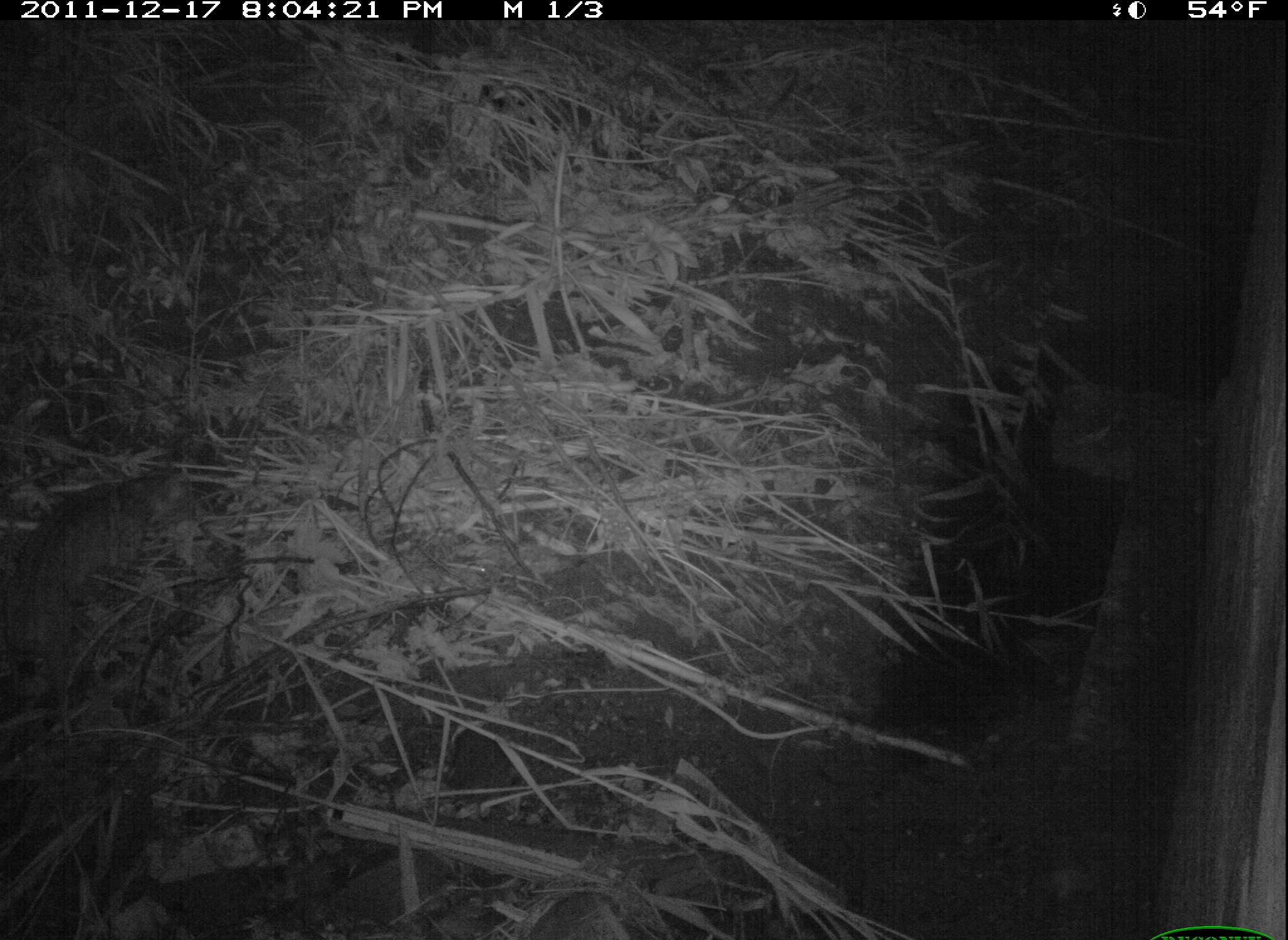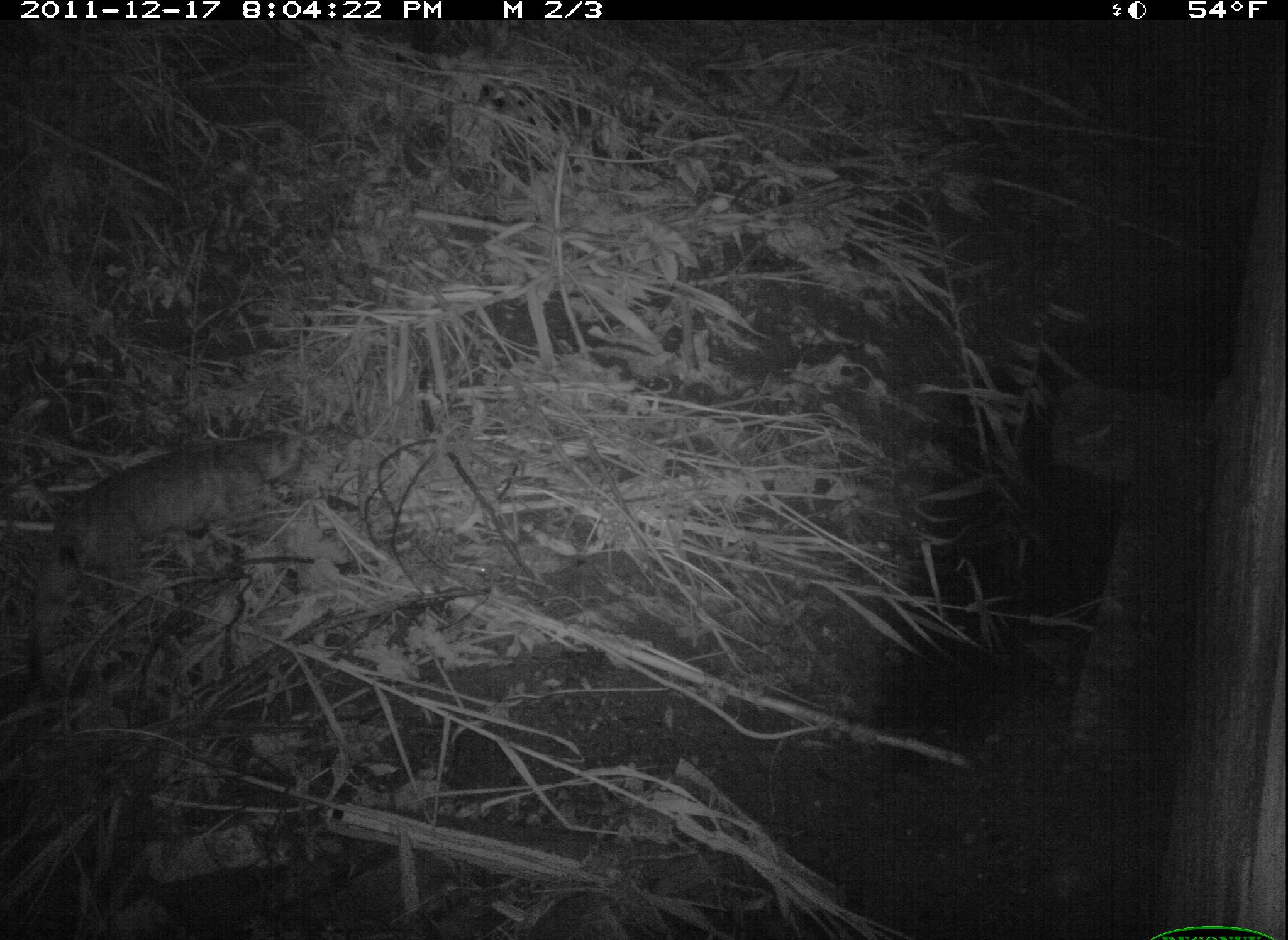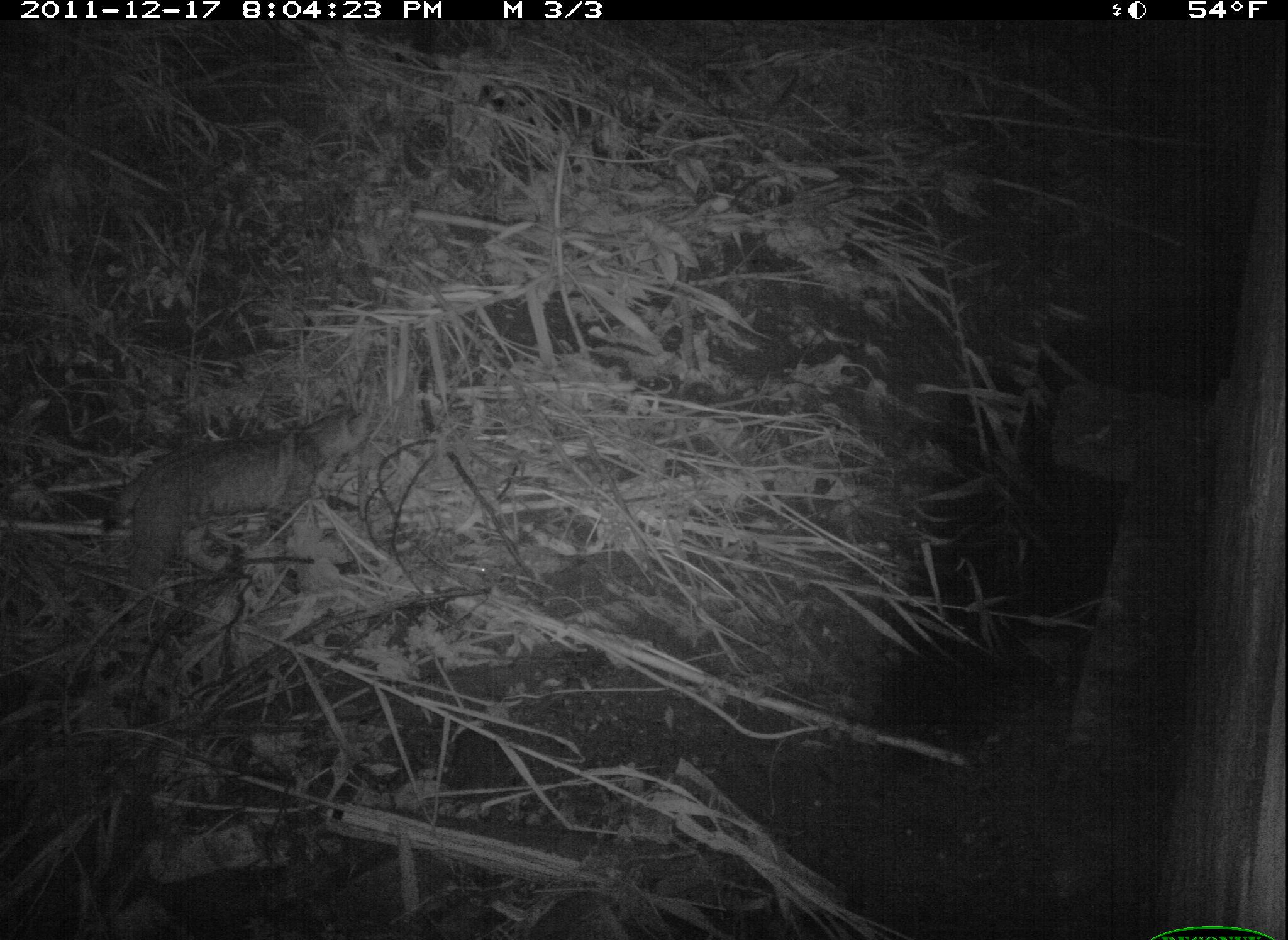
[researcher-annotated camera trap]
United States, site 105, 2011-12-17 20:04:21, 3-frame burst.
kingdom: Animalia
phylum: Chordata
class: Mammalia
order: Carnivora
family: Felidae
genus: Lynx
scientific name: Lynx rufus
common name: bobcat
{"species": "bobcat (Lynx rufus)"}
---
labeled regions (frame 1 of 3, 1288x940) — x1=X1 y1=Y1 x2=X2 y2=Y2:
bobcat: x1=14 y1=456 x2=209 y2=680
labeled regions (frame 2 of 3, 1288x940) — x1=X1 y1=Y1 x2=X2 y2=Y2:
bobcat: x1=55 y1=424 x2=330 y2=633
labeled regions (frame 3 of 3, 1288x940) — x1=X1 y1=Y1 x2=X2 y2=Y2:
bobcat: x1=100 y1=395 x2=388 y2=607